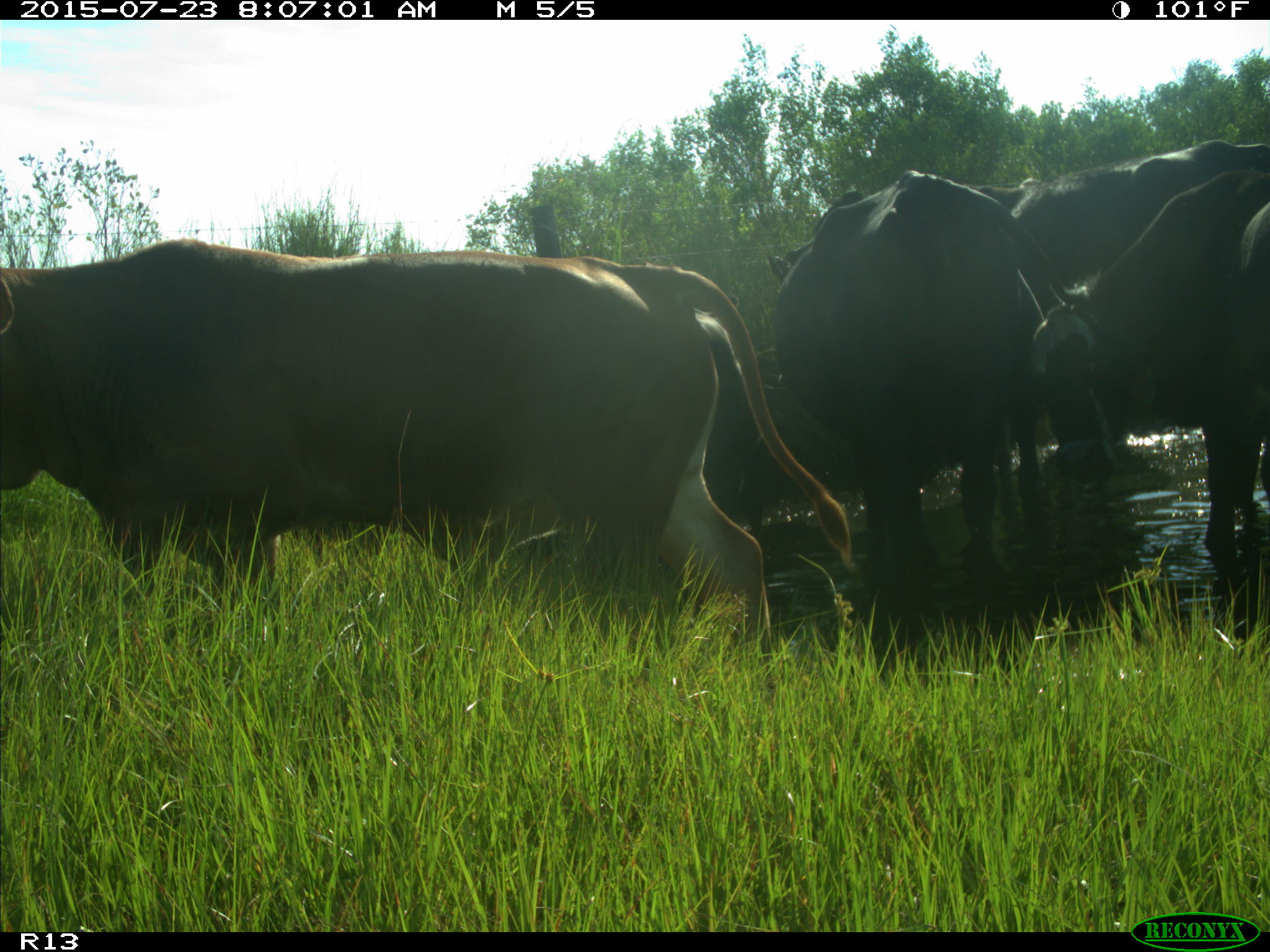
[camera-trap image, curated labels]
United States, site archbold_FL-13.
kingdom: Animalia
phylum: Chordata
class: Mammalia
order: Artiodactyla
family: Bovidae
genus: Bos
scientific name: Bos taurus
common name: domestic cow